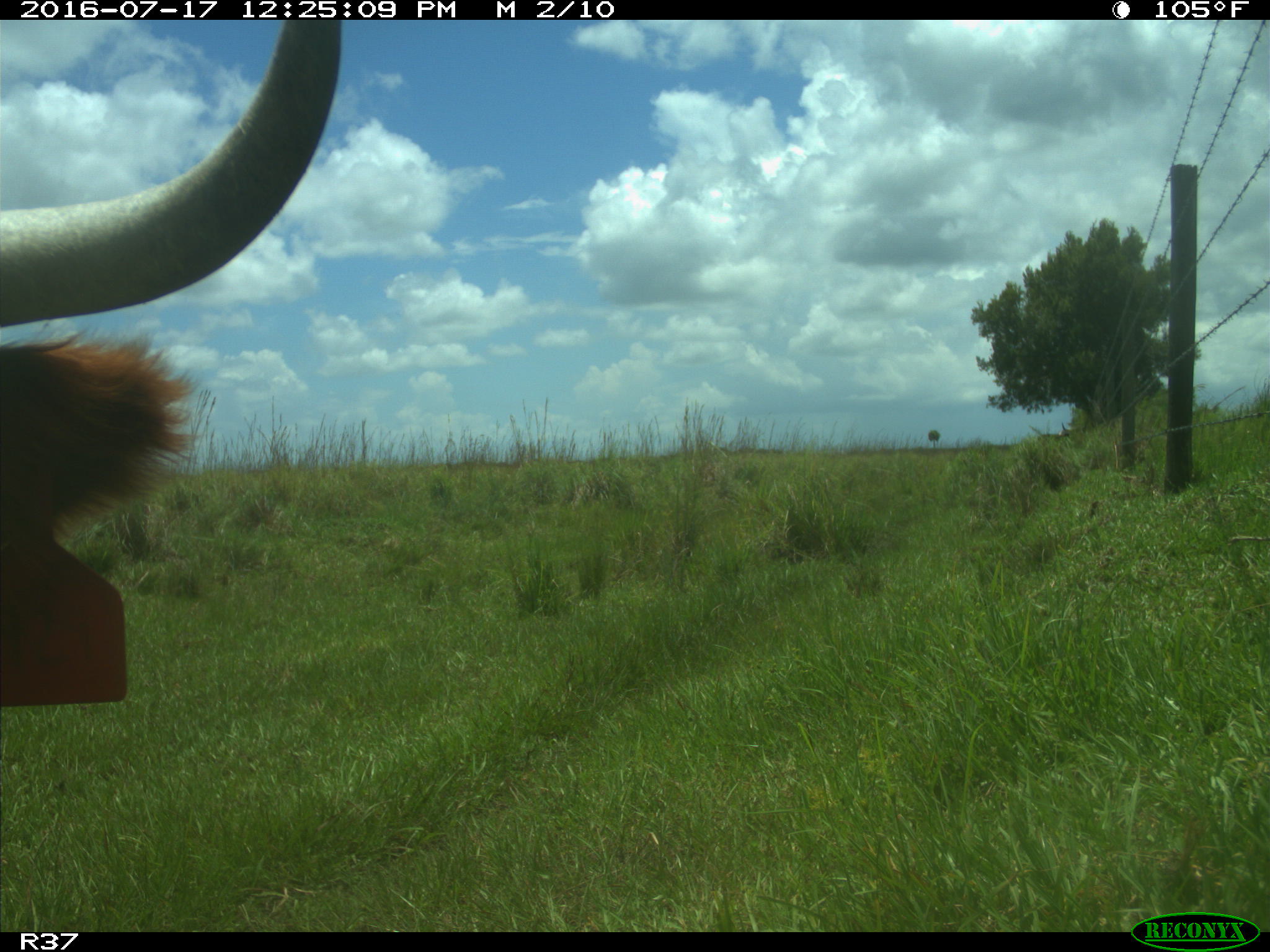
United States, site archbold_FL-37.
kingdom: Animalia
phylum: Chordata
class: Mammalia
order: Artiodactyla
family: Bovidae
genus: Bos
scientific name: Bos taurus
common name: domestic cow